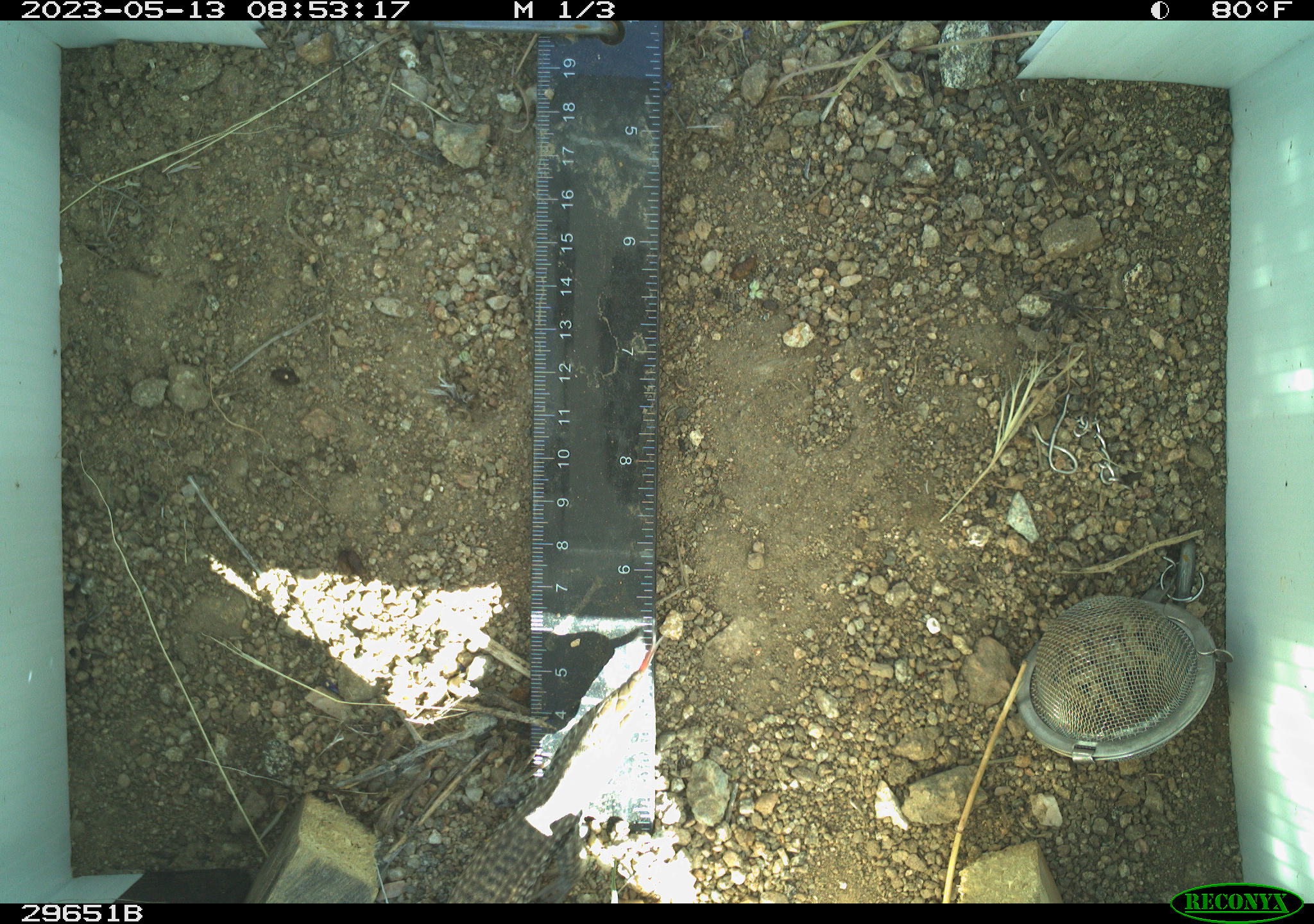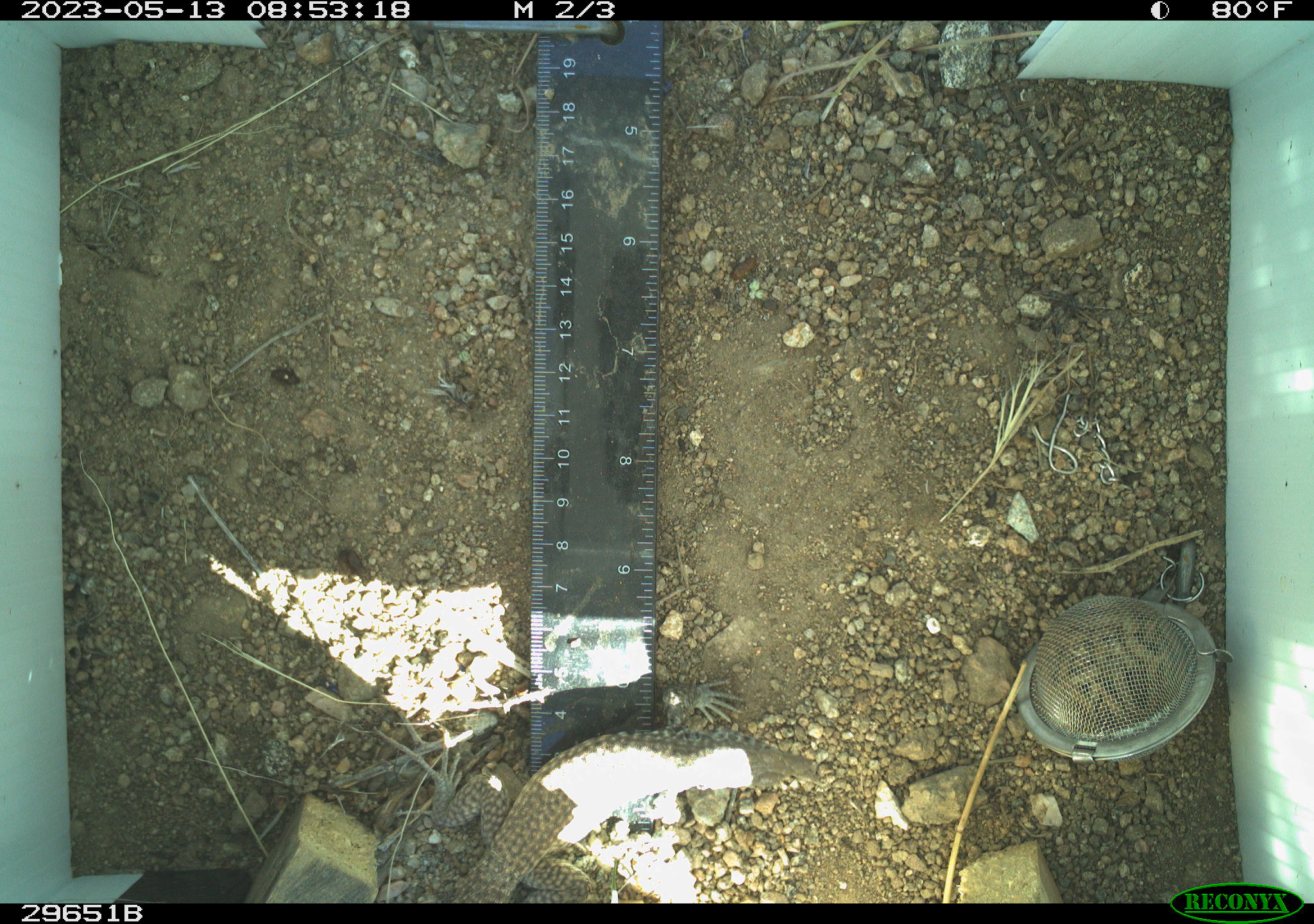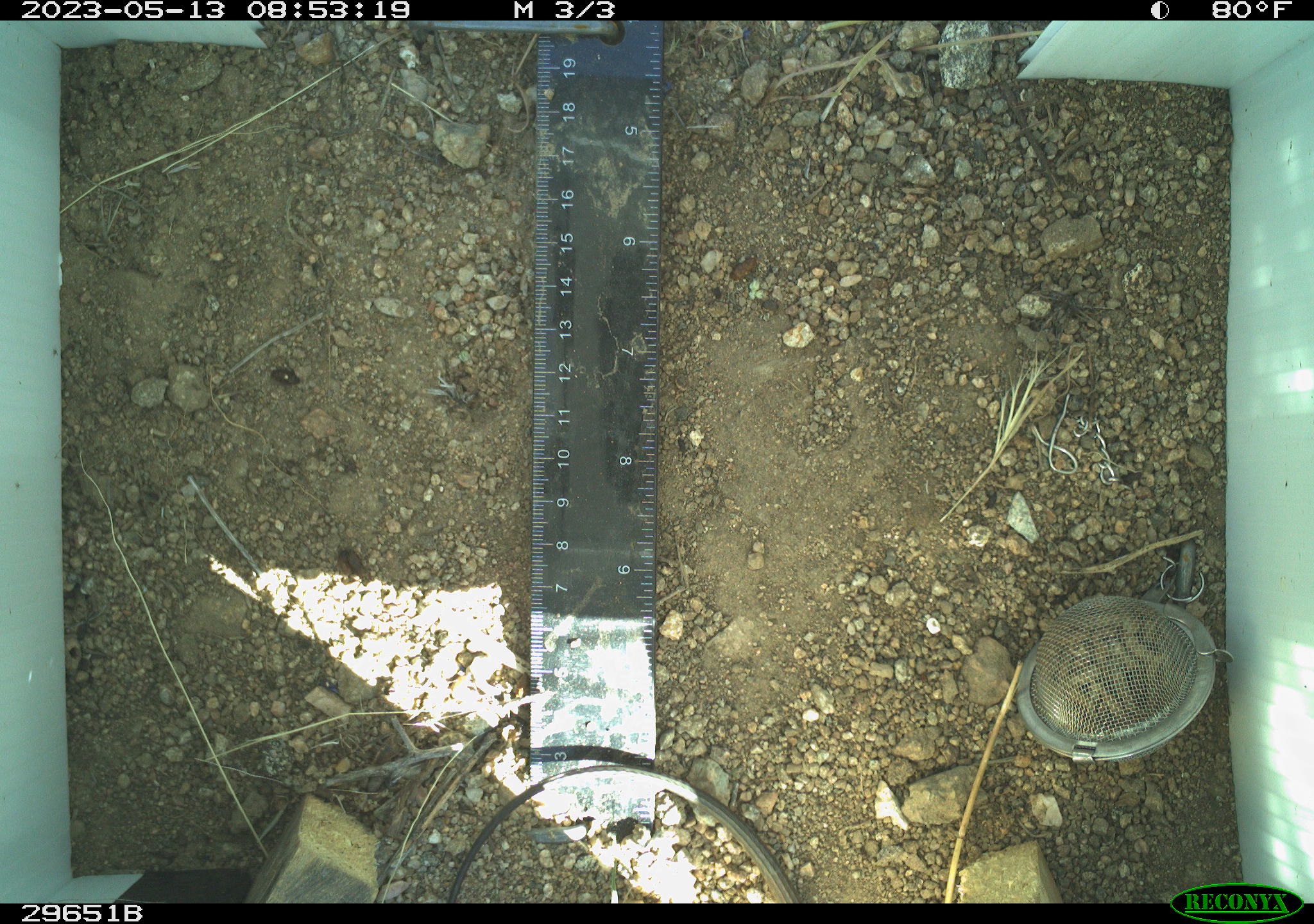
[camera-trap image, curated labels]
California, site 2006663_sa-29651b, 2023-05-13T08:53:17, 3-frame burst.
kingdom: Animalia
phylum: Chordata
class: Reptilia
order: Squamata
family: Teiidae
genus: Aspidoscelis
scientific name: Aspidoscelis tigris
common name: western whiptail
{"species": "western whiptail (Aspidoscelis tigris)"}